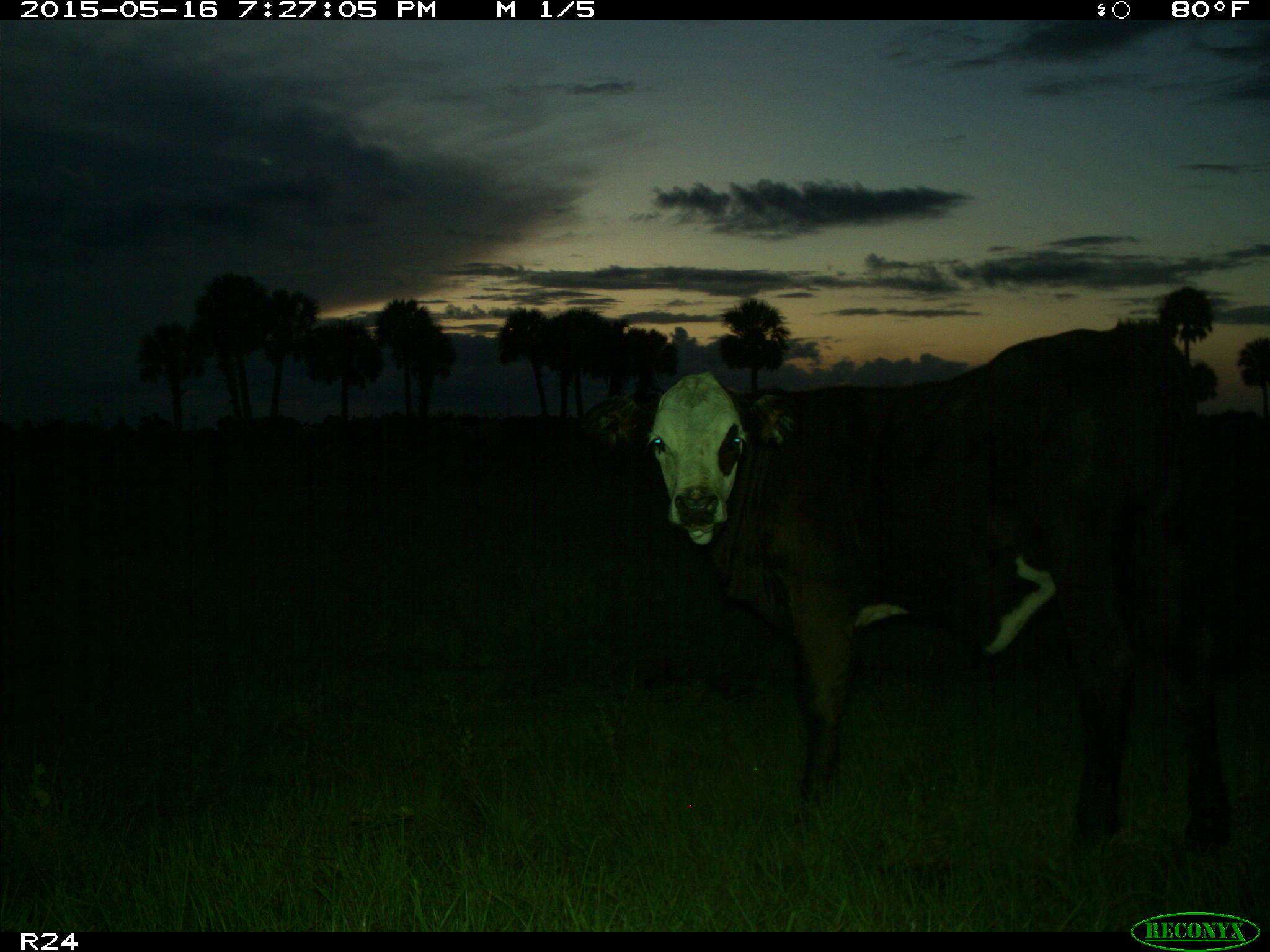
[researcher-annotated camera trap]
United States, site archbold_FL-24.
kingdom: Animalia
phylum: Chordata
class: Mammalia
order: Artiodactyla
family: Bovidae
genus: Bos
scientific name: Bos taurus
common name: domestic cow